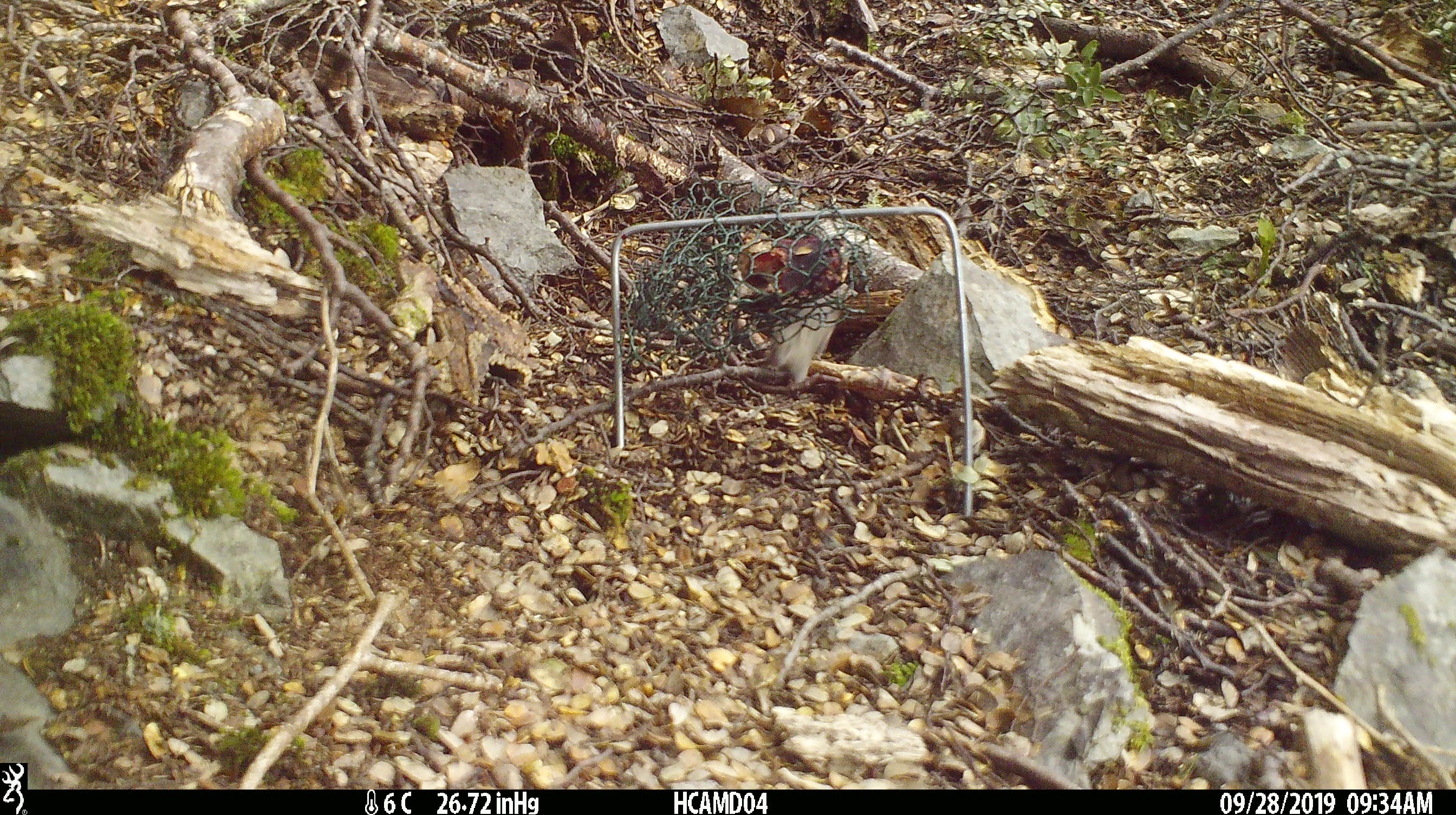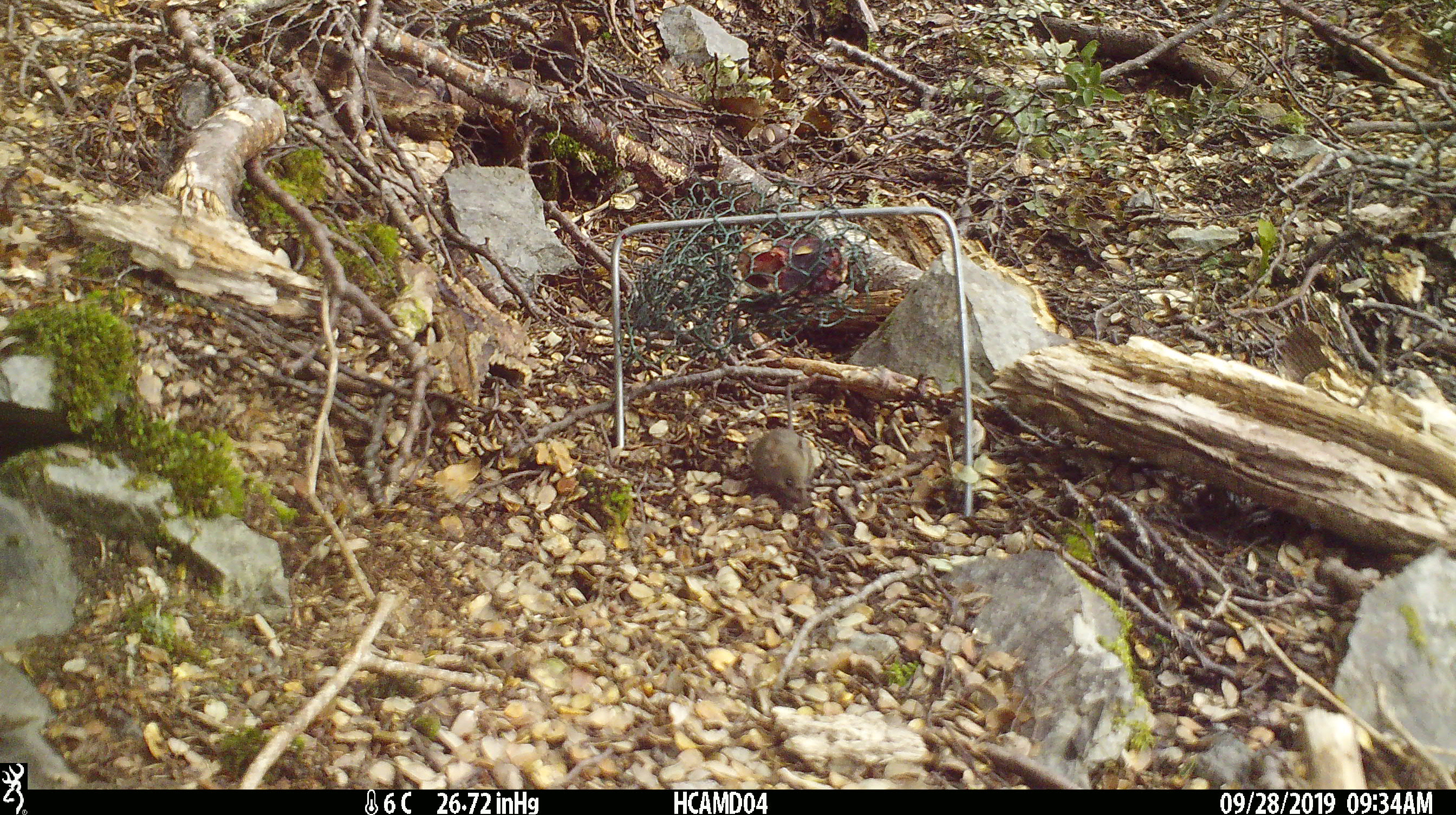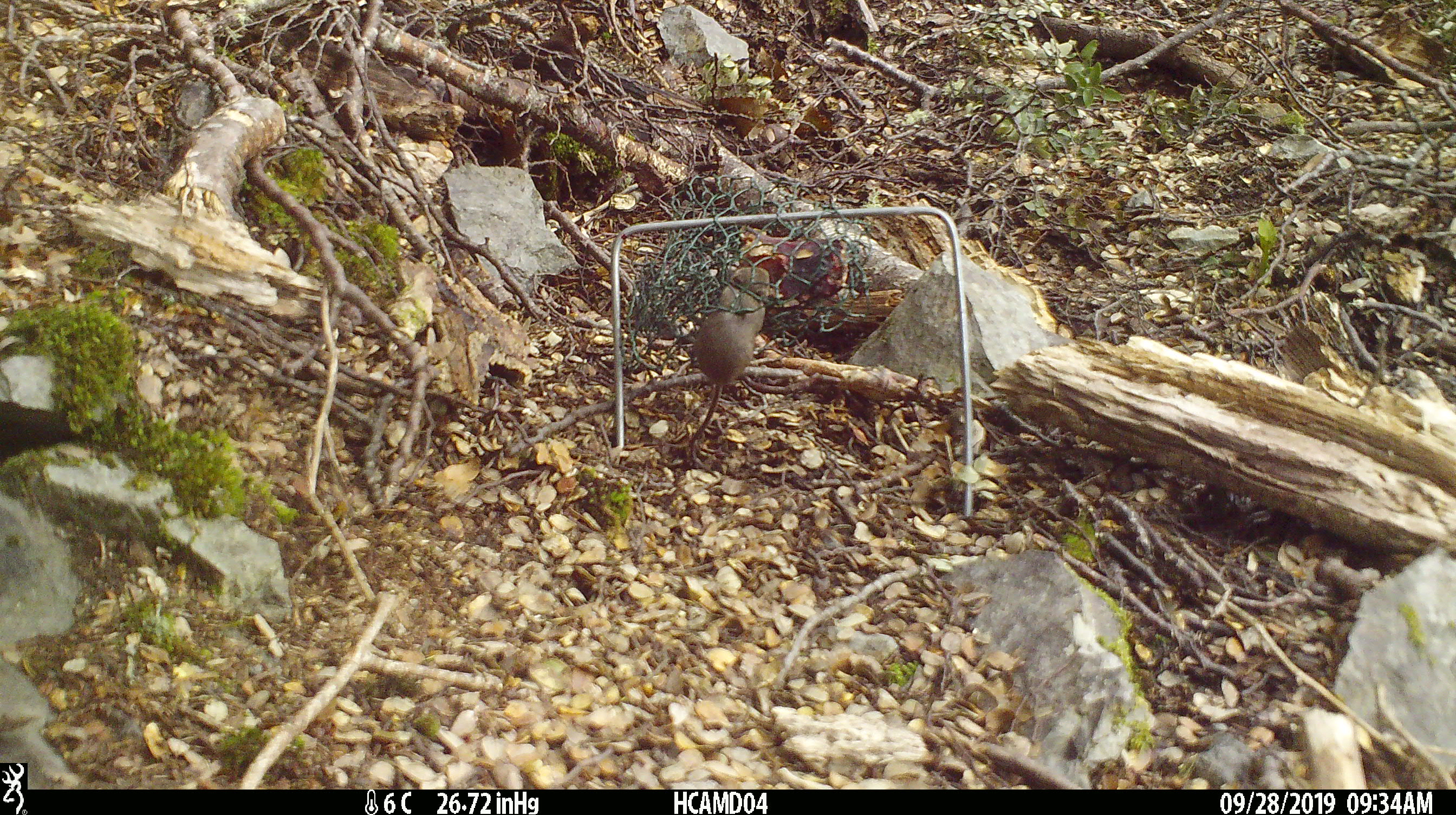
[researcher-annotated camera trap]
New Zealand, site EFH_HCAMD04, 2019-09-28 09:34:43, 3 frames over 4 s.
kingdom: Animalia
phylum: Chordata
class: Mammalia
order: Rodentia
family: Muridae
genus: Mus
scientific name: Mus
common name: mouse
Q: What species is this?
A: Mouse (Mus).